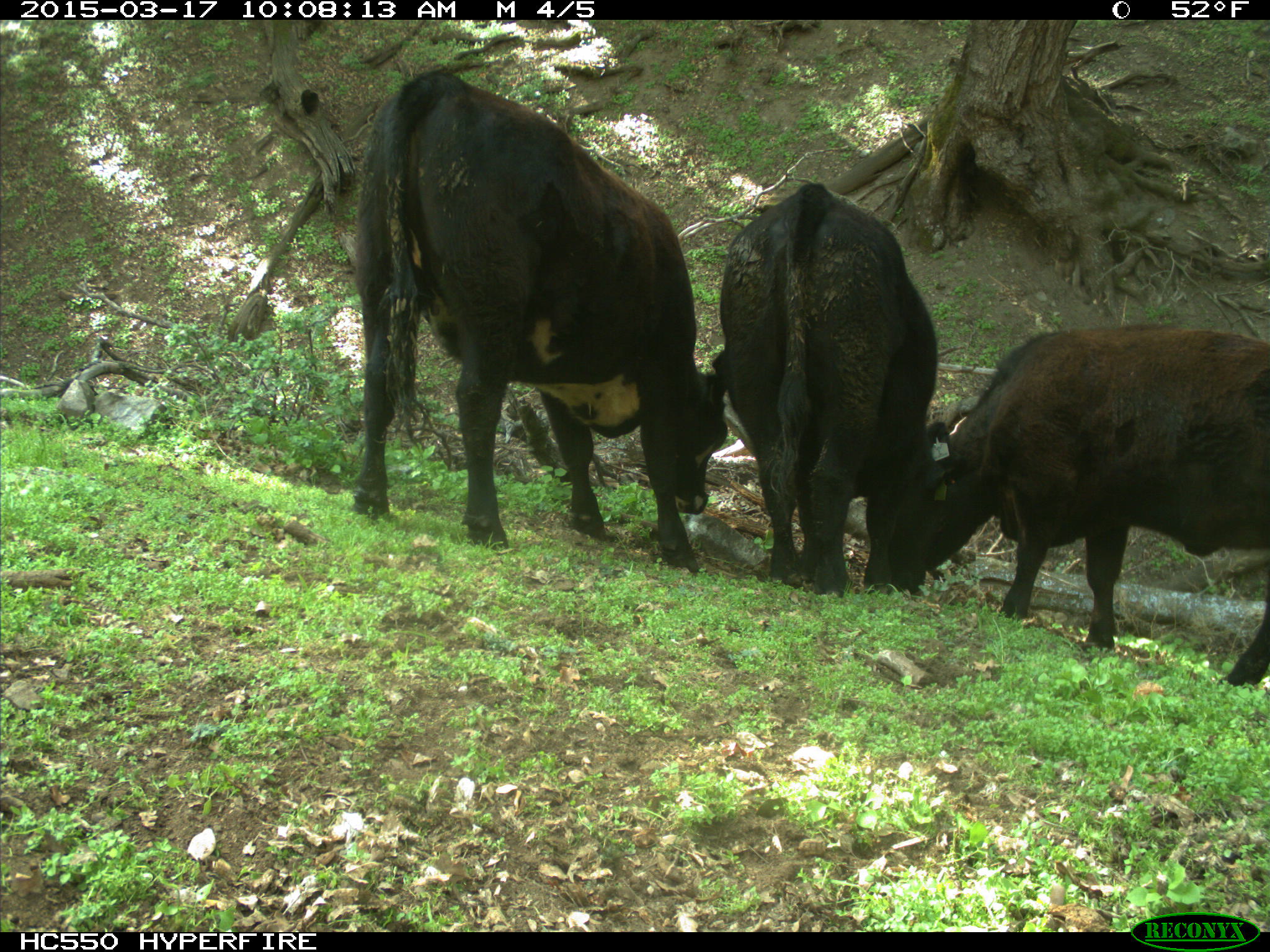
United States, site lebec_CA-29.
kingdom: Animalia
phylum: Chordata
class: Mammalia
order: Artiodactyla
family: Bovidae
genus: Bos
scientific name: Bos taurus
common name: domestic cow